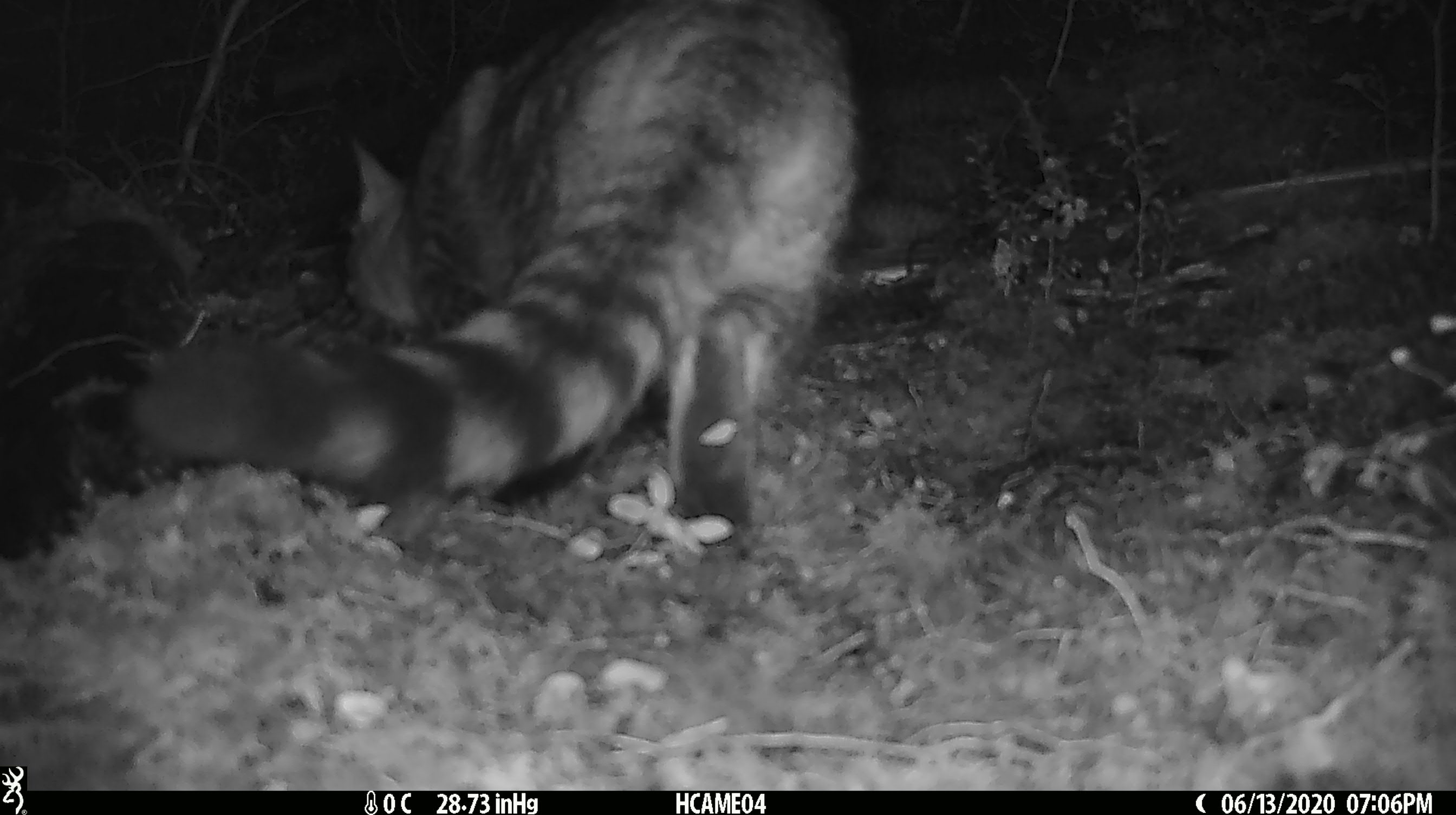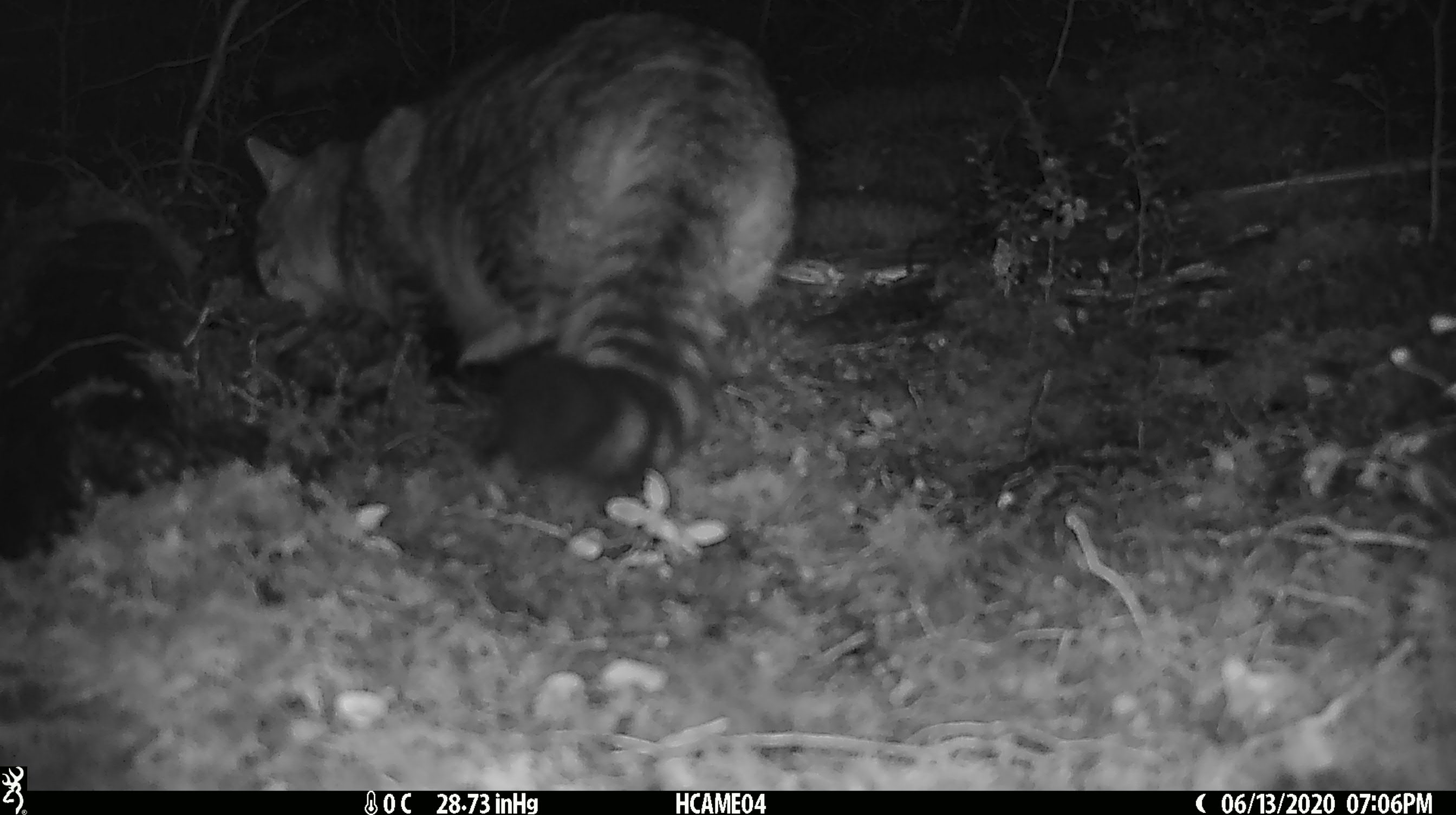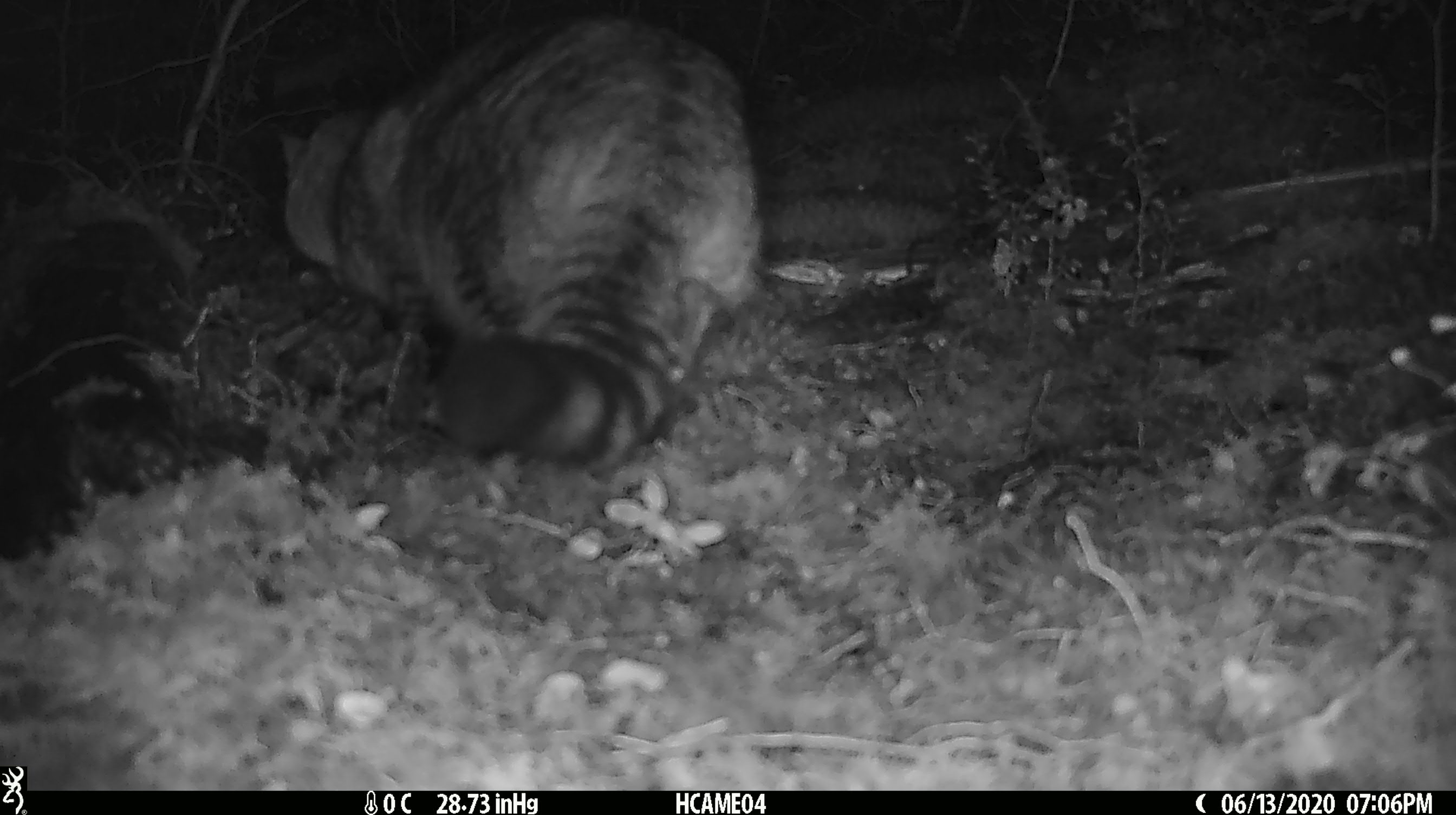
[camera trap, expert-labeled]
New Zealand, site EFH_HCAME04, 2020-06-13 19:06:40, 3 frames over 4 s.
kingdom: Animalia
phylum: Chordata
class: Mammalia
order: Carnivora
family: Felidae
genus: Felis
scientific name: Felis catus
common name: domestic cat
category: cat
Cat (domestic cat) (Felis catus).